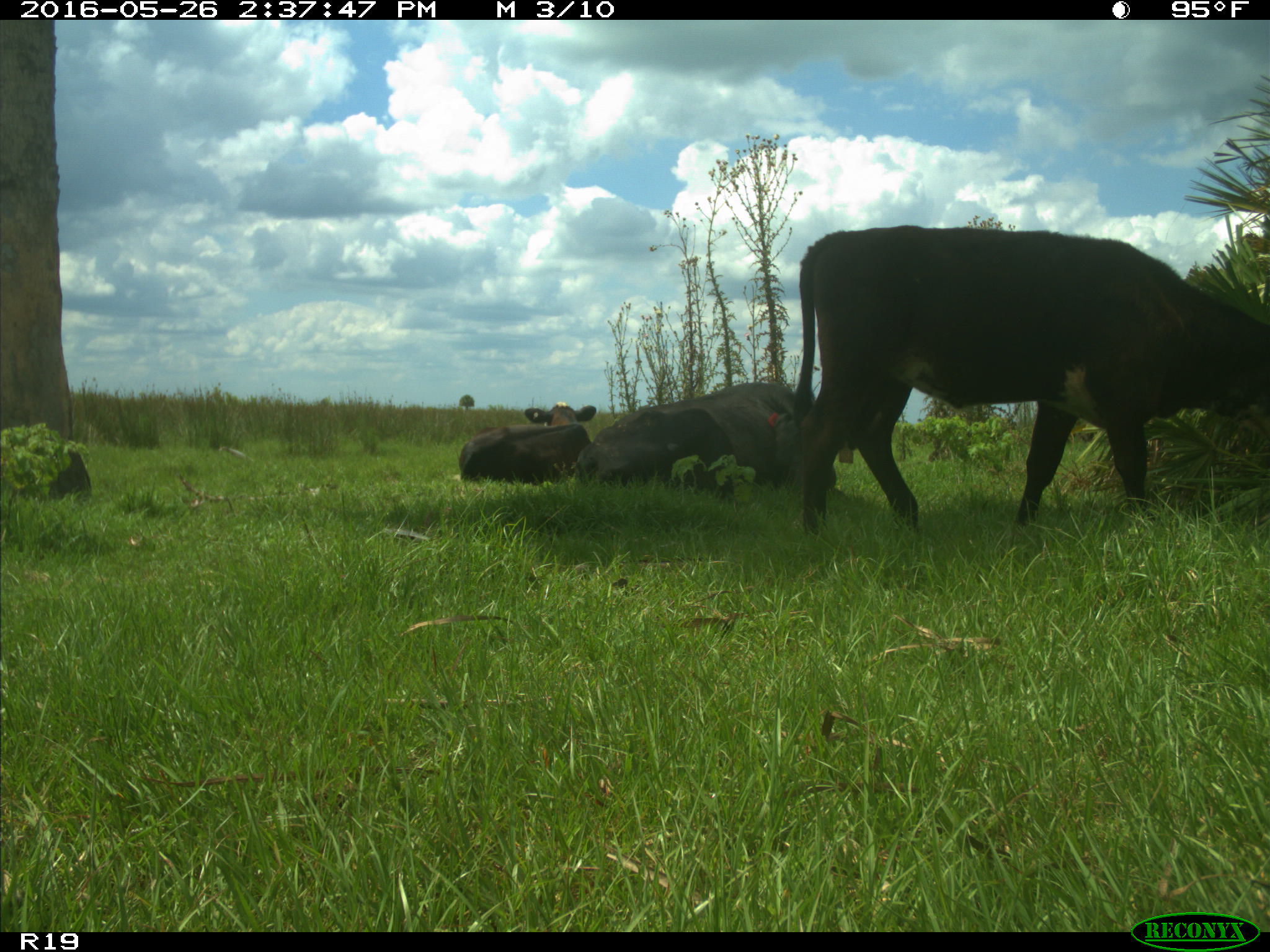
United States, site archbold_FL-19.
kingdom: Animalia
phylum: Chordata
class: Mammalia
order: Artiodactyla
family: Bovidae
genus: Bos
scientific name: Bos taurus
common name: domestic cow